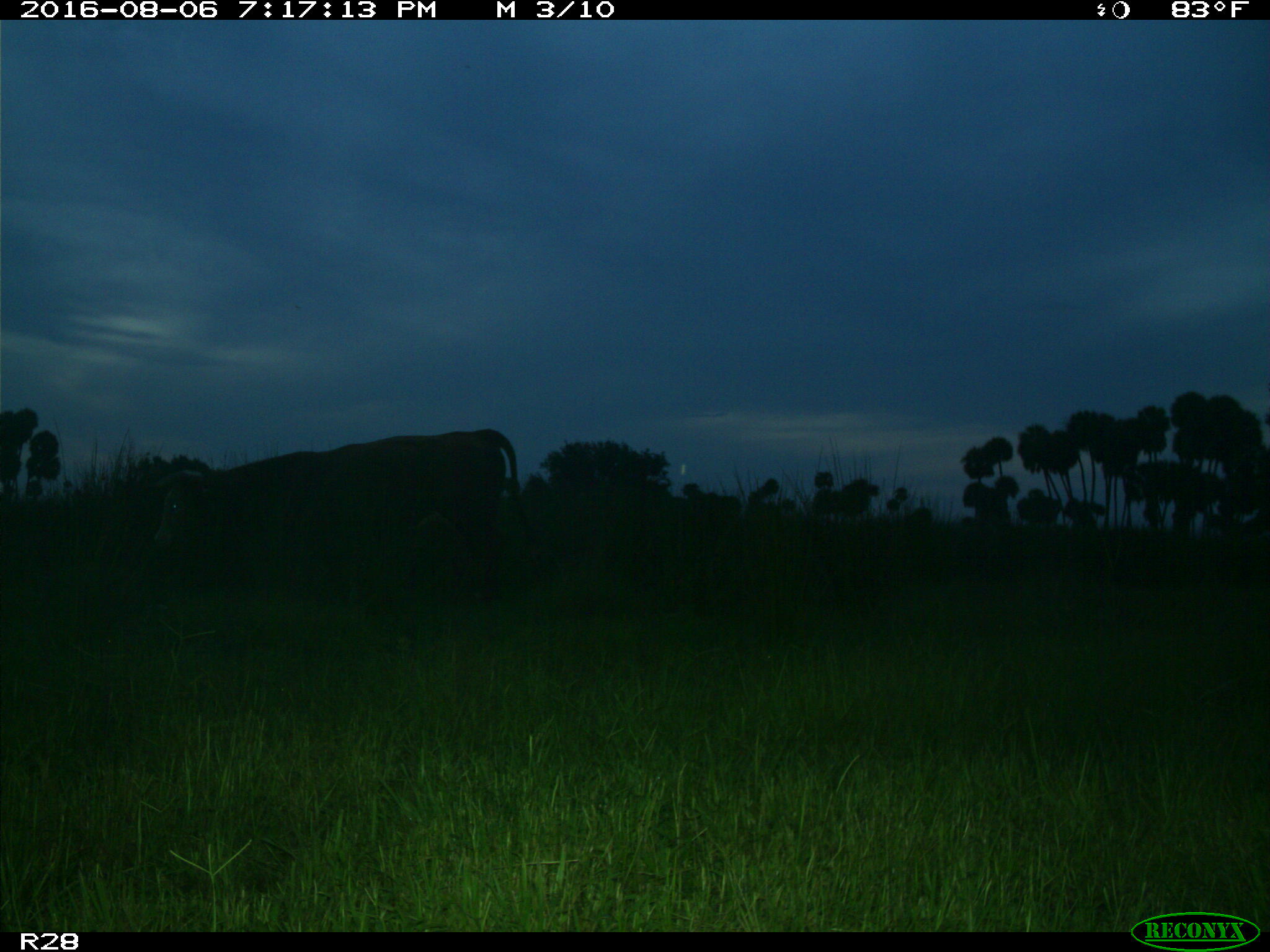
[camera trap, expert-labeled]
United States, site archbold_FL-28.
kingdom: Animalia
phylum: Chordata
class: Mammalia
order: Artiodactyla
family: Bovidae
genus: Bos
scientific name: Bos taurus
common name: domestic cow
Bos taurus (domestic cow).